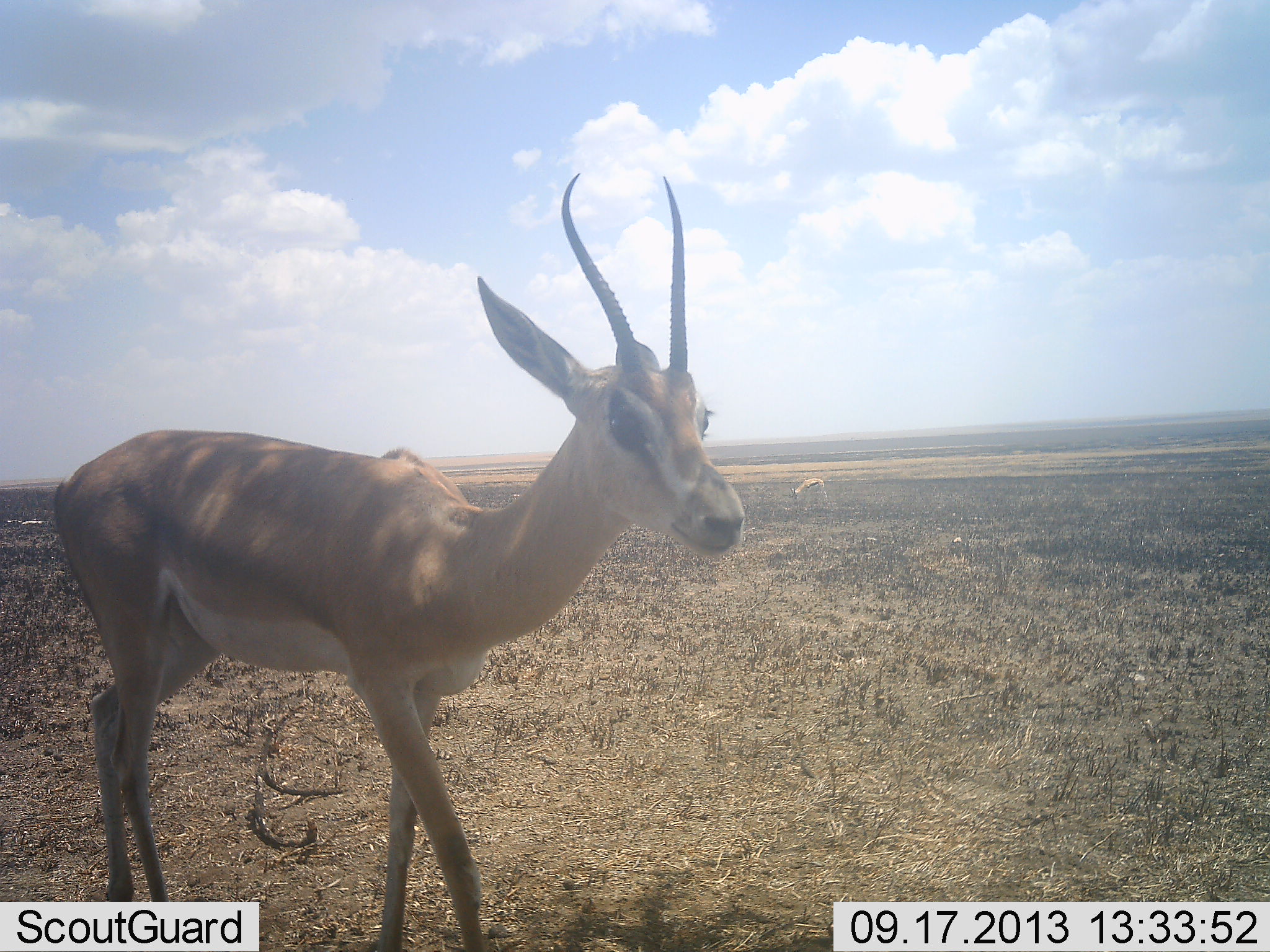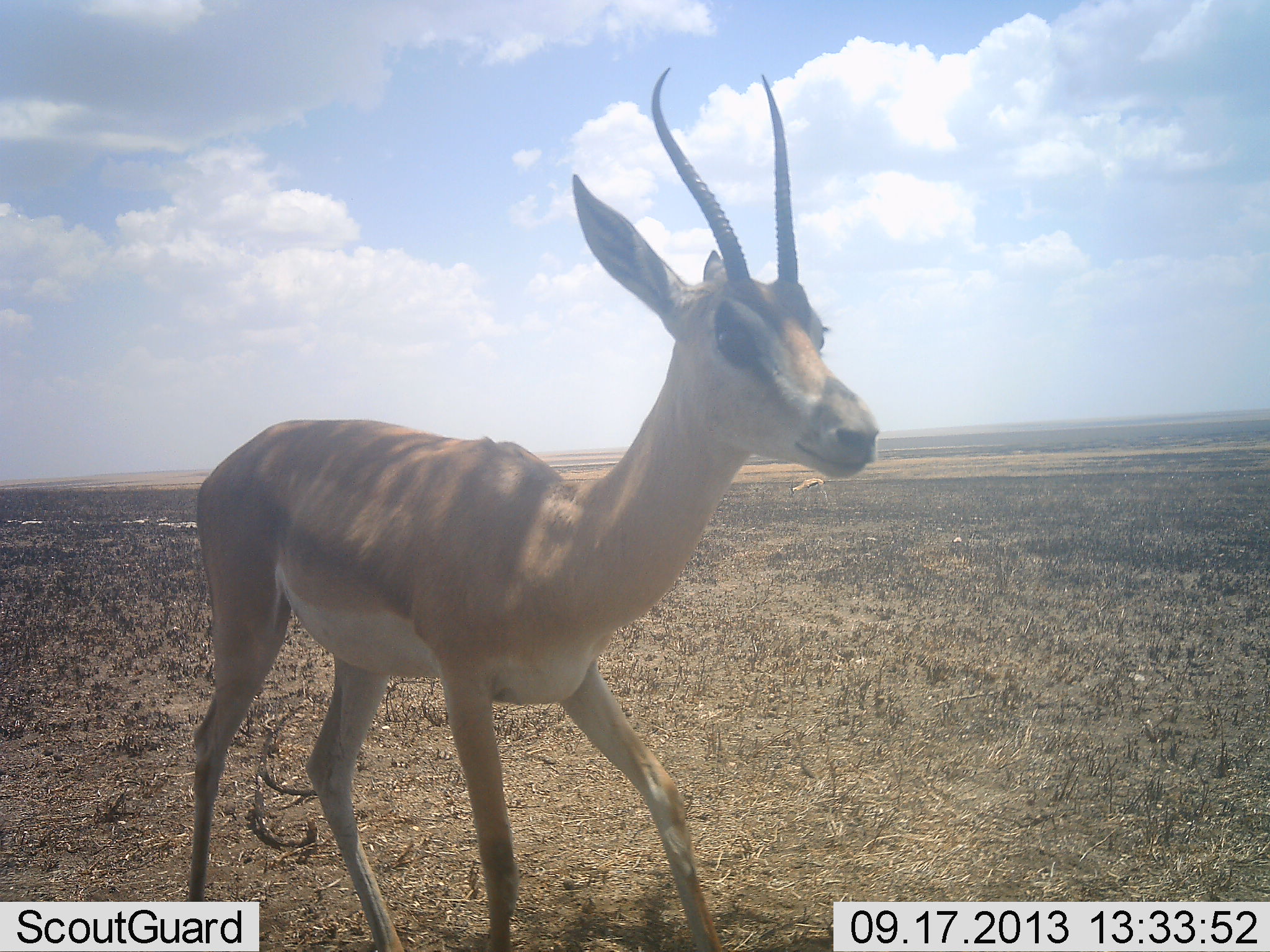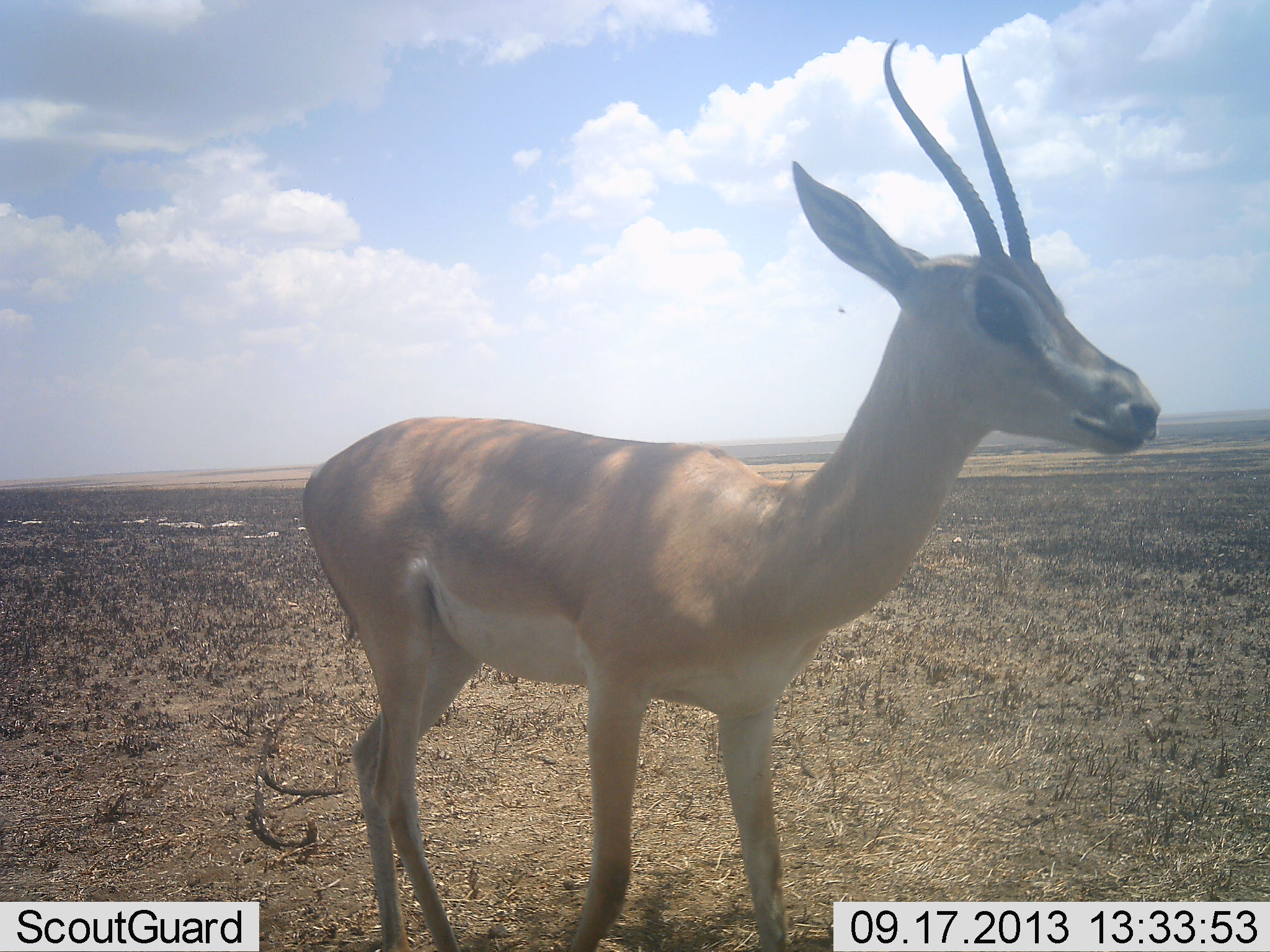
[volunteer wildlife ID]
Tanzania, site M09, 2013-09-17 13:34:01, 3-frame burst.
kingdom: Animalia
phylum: Chordata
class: Mammalia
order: Artiodactyla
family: Bovidae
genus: Nanger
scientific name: Nanger granti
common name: grant's gazelle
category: gazellegrants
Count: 1.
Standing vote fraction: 27%.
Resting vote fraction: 0%.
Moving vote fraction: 91%.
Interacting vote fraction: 0%.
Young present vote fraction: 9%.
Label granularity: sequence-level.